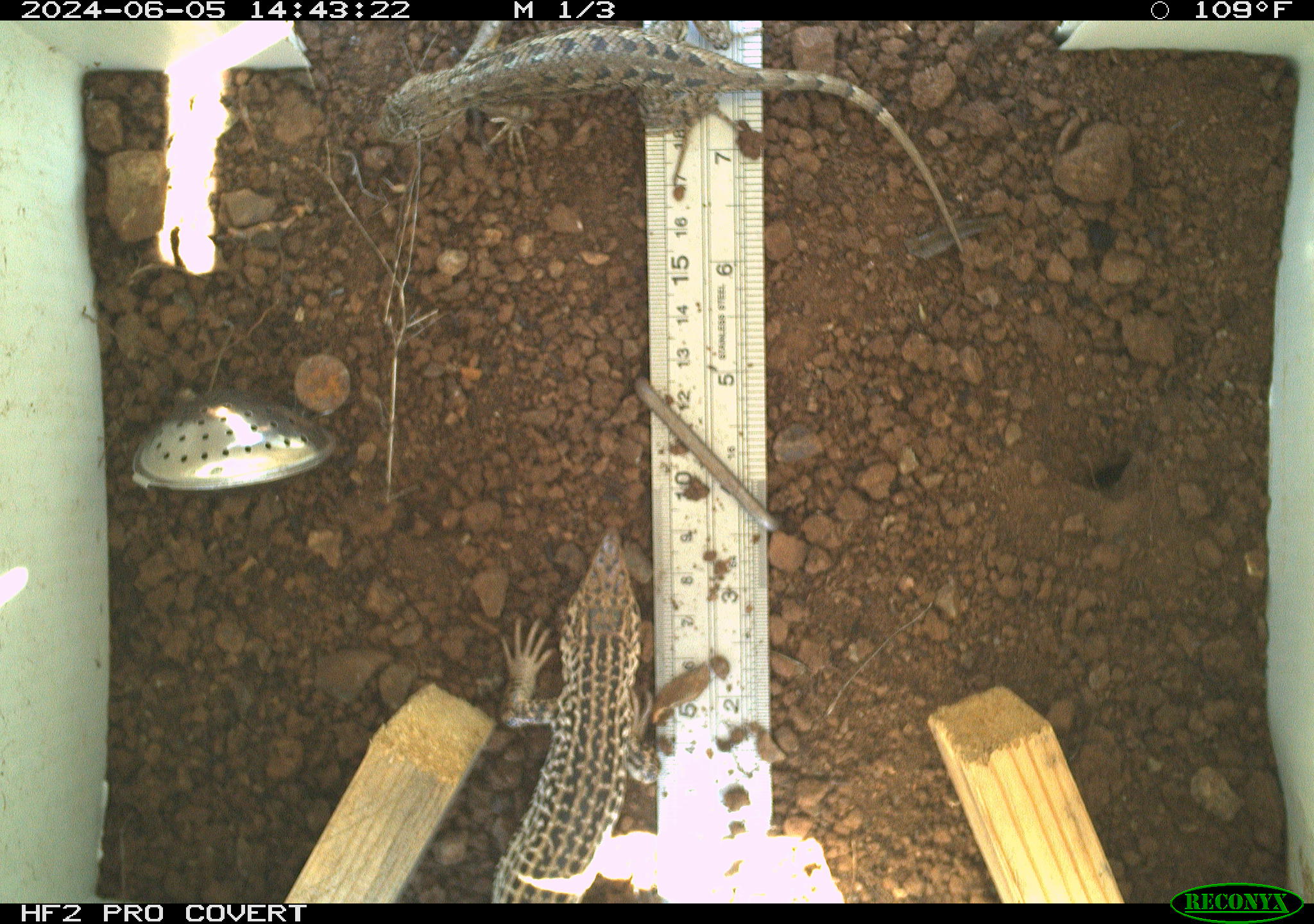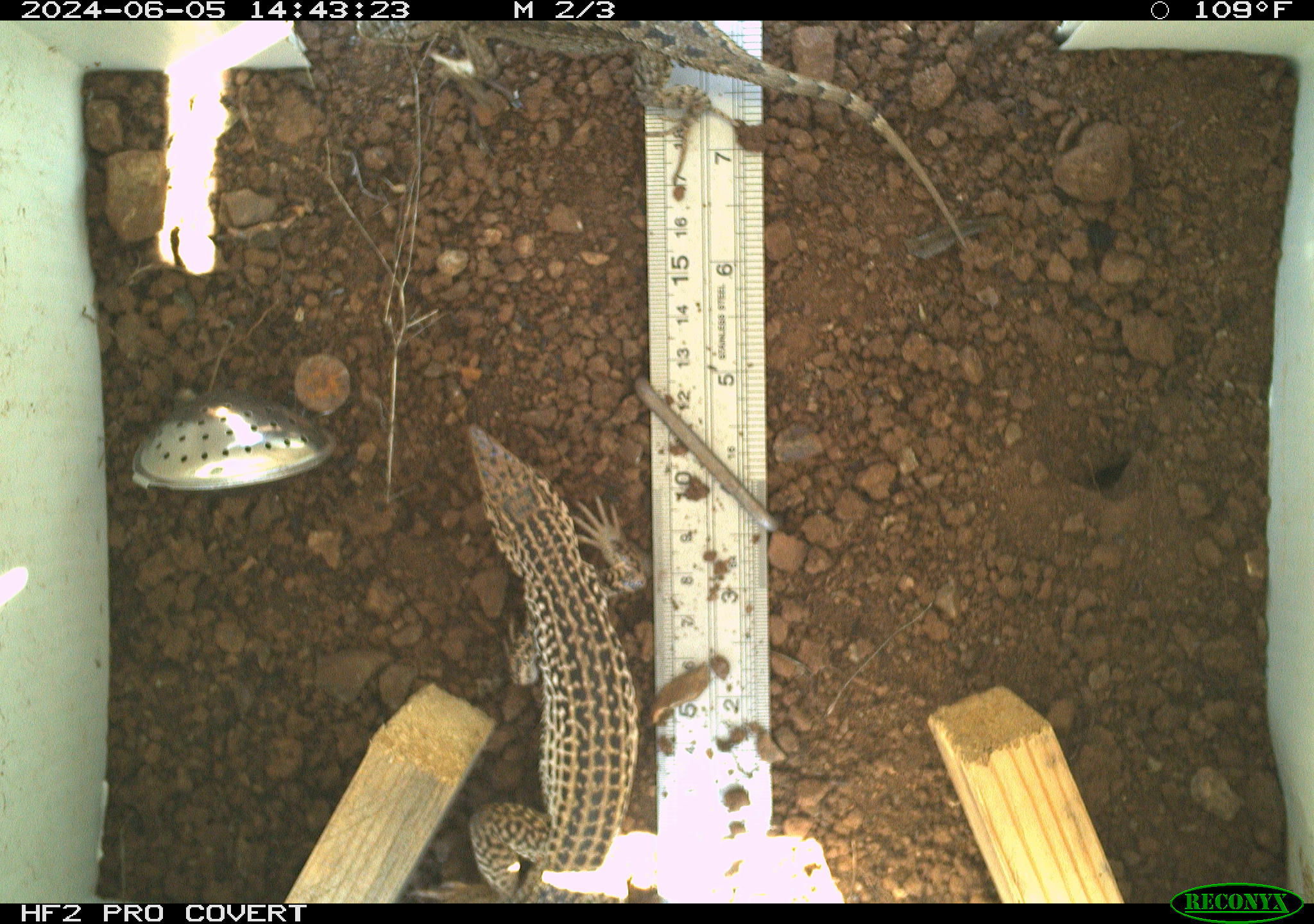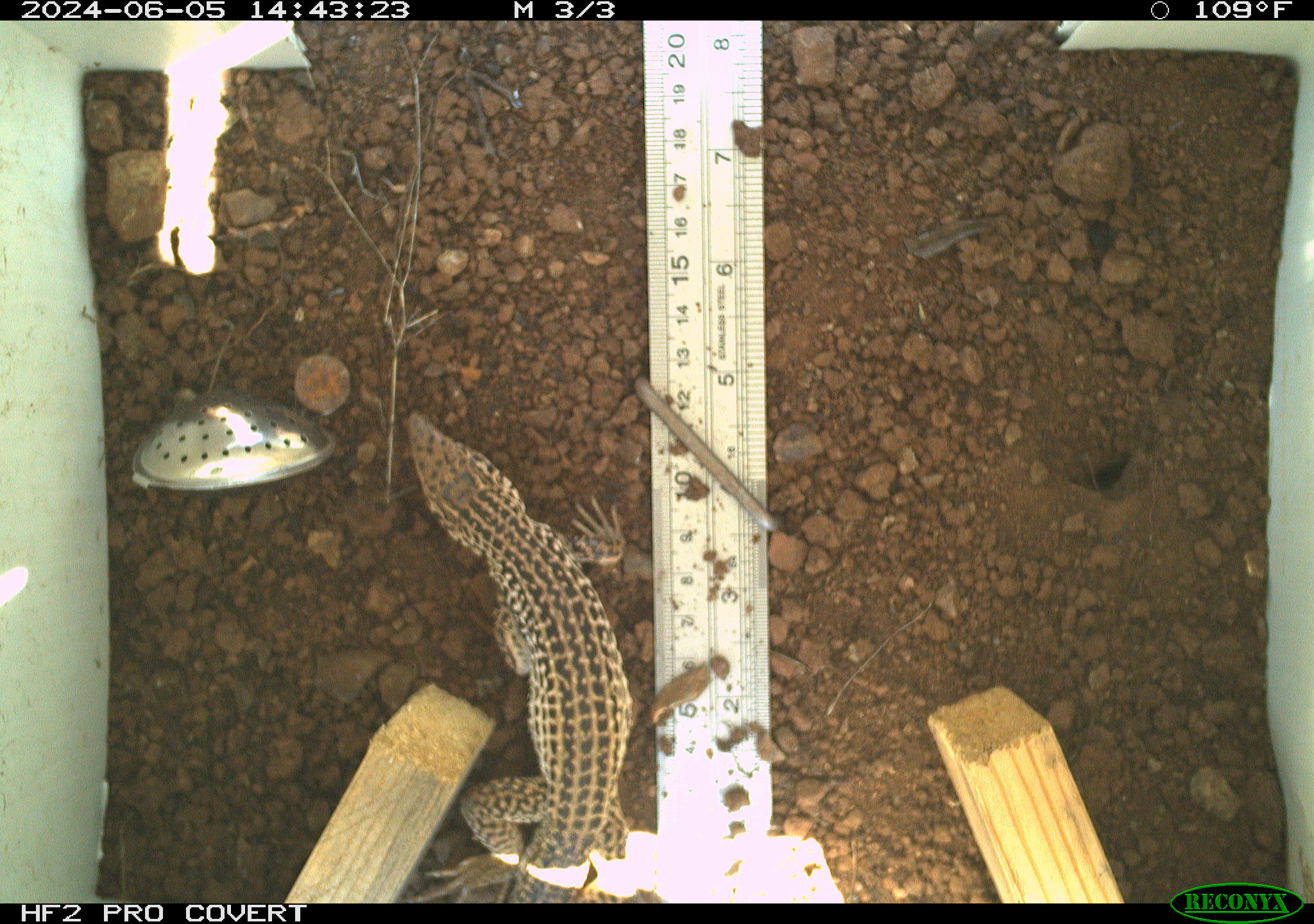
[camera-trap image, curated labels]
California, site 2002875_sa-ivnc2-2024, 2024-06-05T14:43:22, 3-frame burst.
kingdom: Animalia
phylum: Chordata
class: Reptilia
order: Squamata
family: Teiidae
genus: Aspidoscelis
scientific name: Aspidoscelis tigris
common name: western whiptail